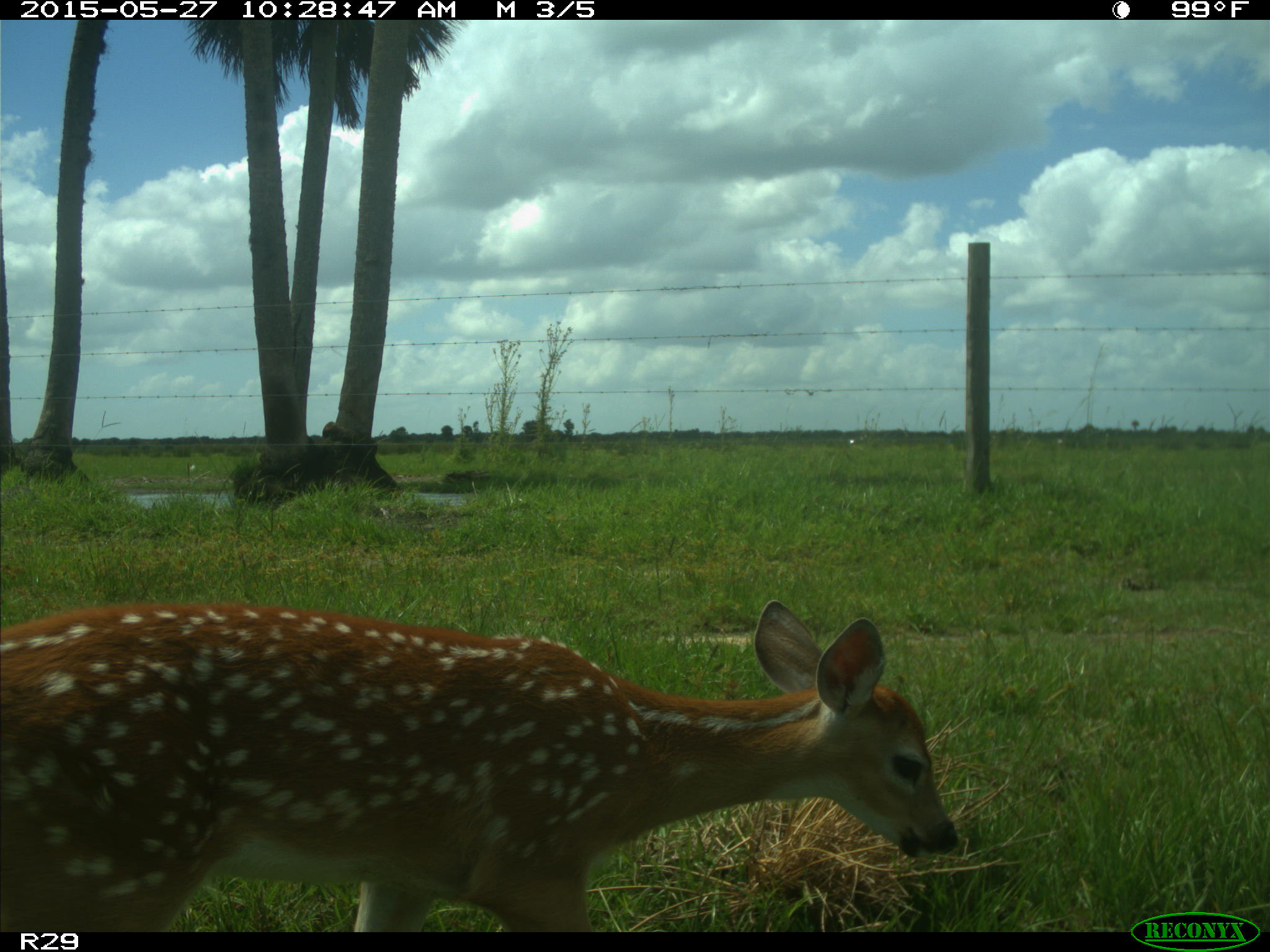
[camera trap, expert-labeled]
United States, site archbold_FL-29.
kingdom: Animalia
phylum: Chordata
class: Mammalia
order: Artiodactyla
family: Cervidae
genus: Odocoileus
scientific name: Odocoileus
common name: deer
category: unidentified deer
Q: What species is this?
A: Unidentified deer (deer) (Odocoileus).